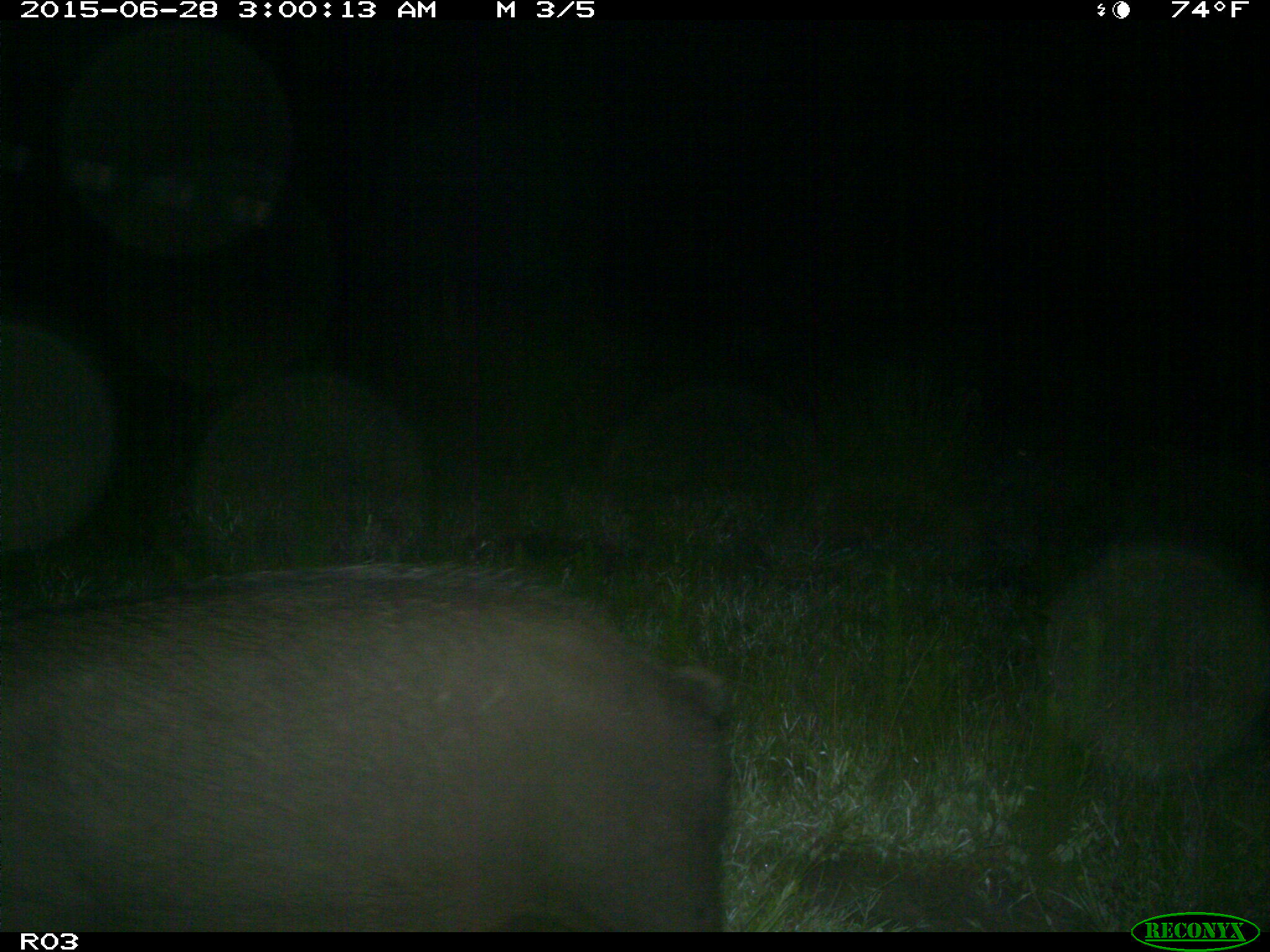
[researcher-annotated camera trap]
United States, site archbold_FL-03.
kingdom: Animalia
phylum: Chordata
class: Mammalia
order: Artiodactyla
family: Suidae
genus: Sus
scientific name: Sus scrofa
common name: wild boar